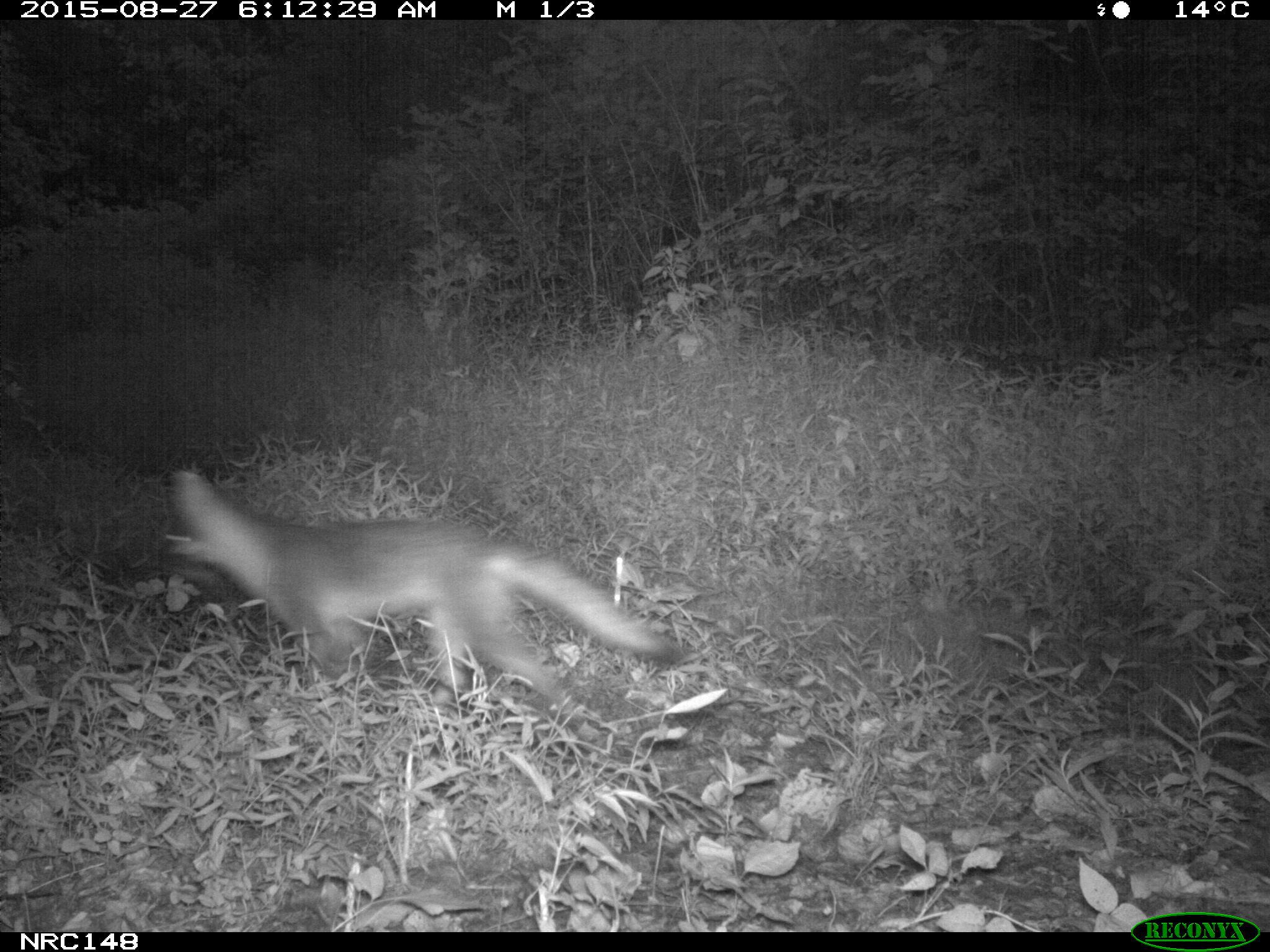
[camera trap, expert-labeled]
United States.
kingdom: Animalia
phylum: Chordata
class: Mammalia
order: Carnivora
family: Canidae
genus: Urocyon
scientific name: Urocyon cinereoargenteus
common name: gray fox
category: Grey Fox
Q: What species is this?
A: Grey Fox (gray fox) (Urocyon cinereoargenteus).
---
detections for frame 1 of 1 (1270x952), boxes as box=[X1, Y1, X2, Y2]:
Grey Fox: box=[146, 465, 706, 731]